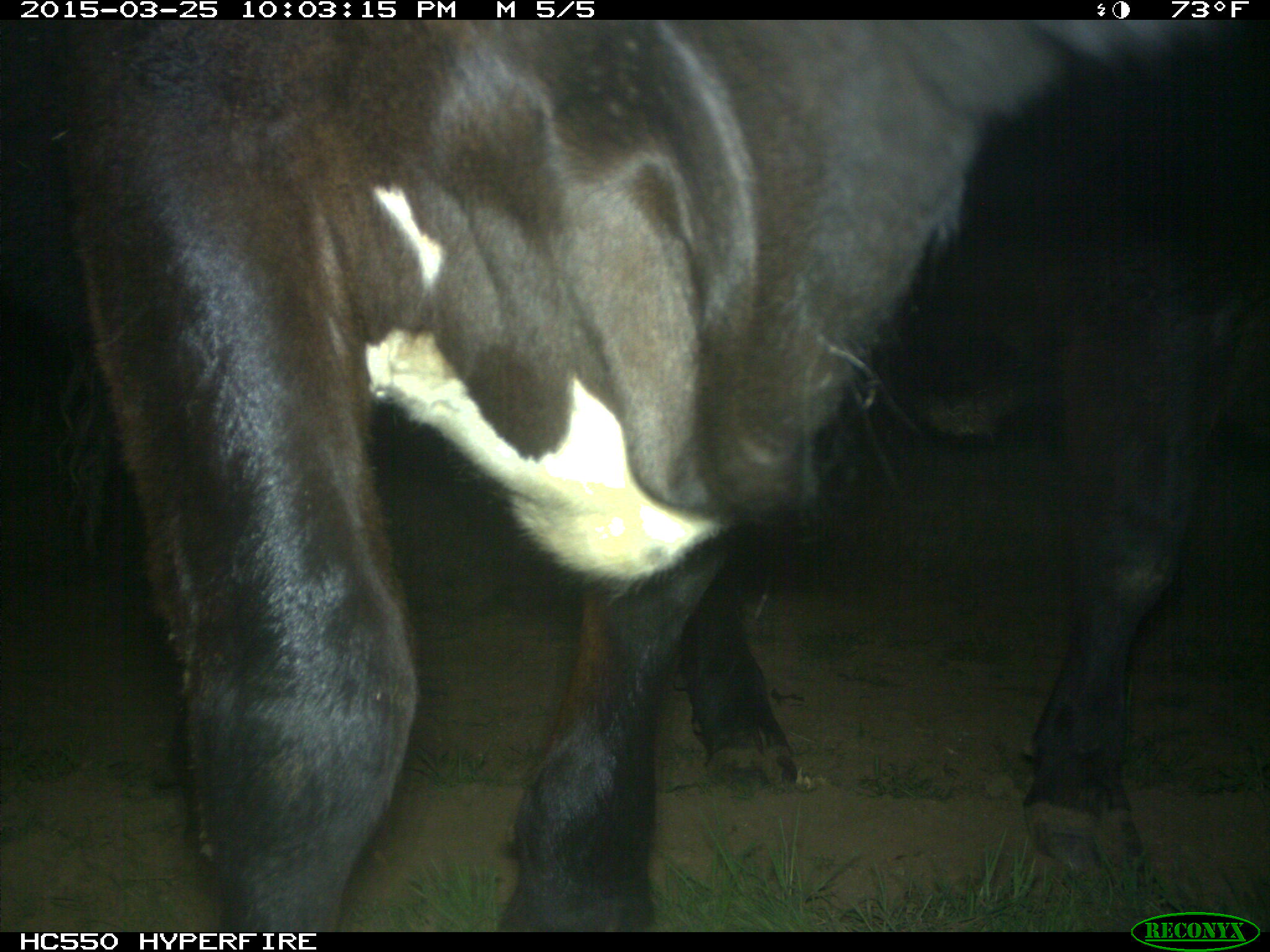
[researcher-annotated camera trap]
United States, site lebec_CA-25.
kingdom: Animalia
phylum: Chordata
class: Mammalia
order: Artiodactyla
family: Bovidae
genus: Bos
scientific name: Bos taurus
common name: domestic cow